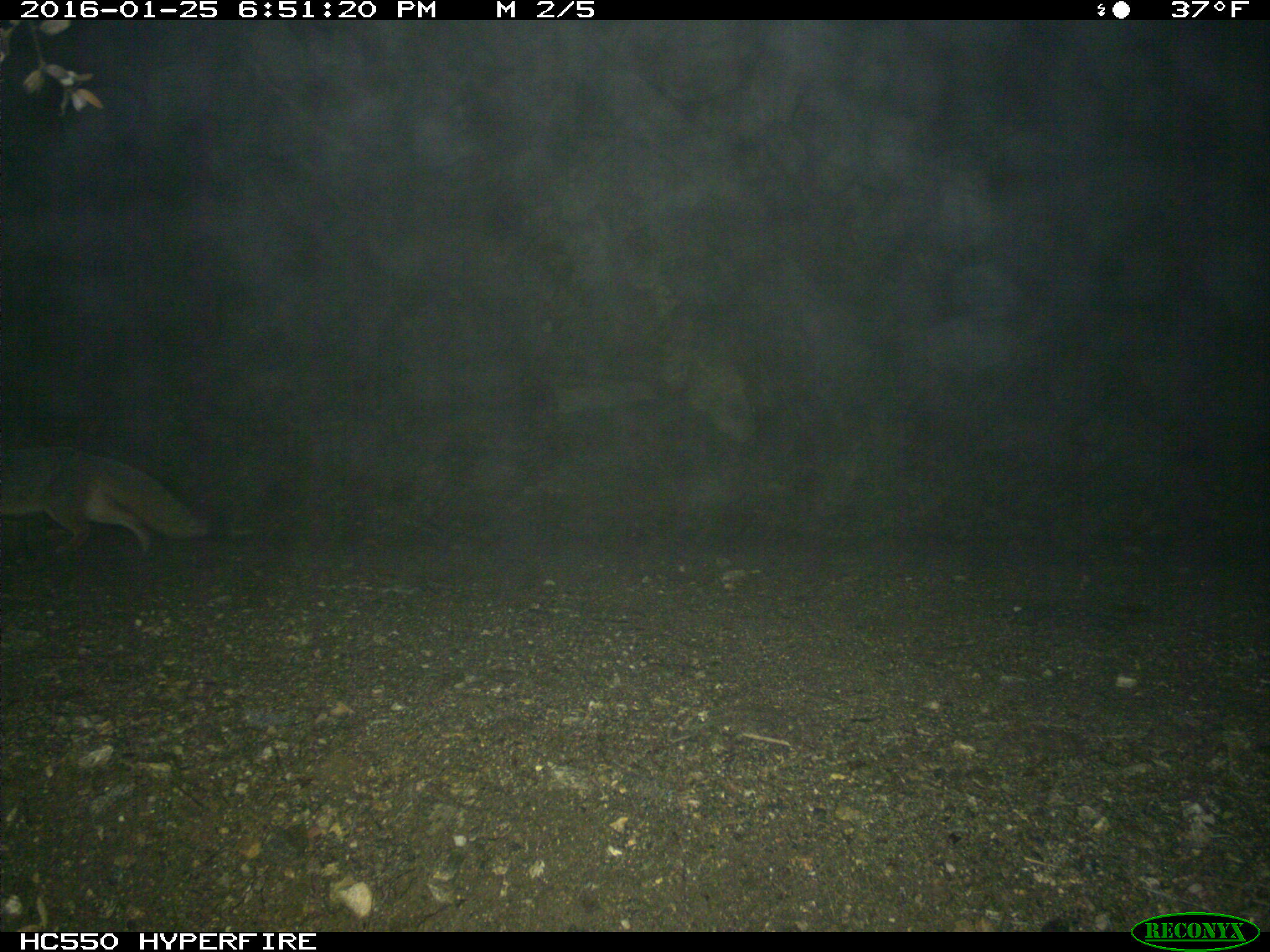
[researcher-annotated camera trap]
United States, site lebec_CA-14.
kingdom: Animalia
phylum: Chordata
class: Mammalia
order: Carnivora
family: Canidae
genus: Urocyon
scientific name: Urocyon cinereoargenteus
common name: gray fox